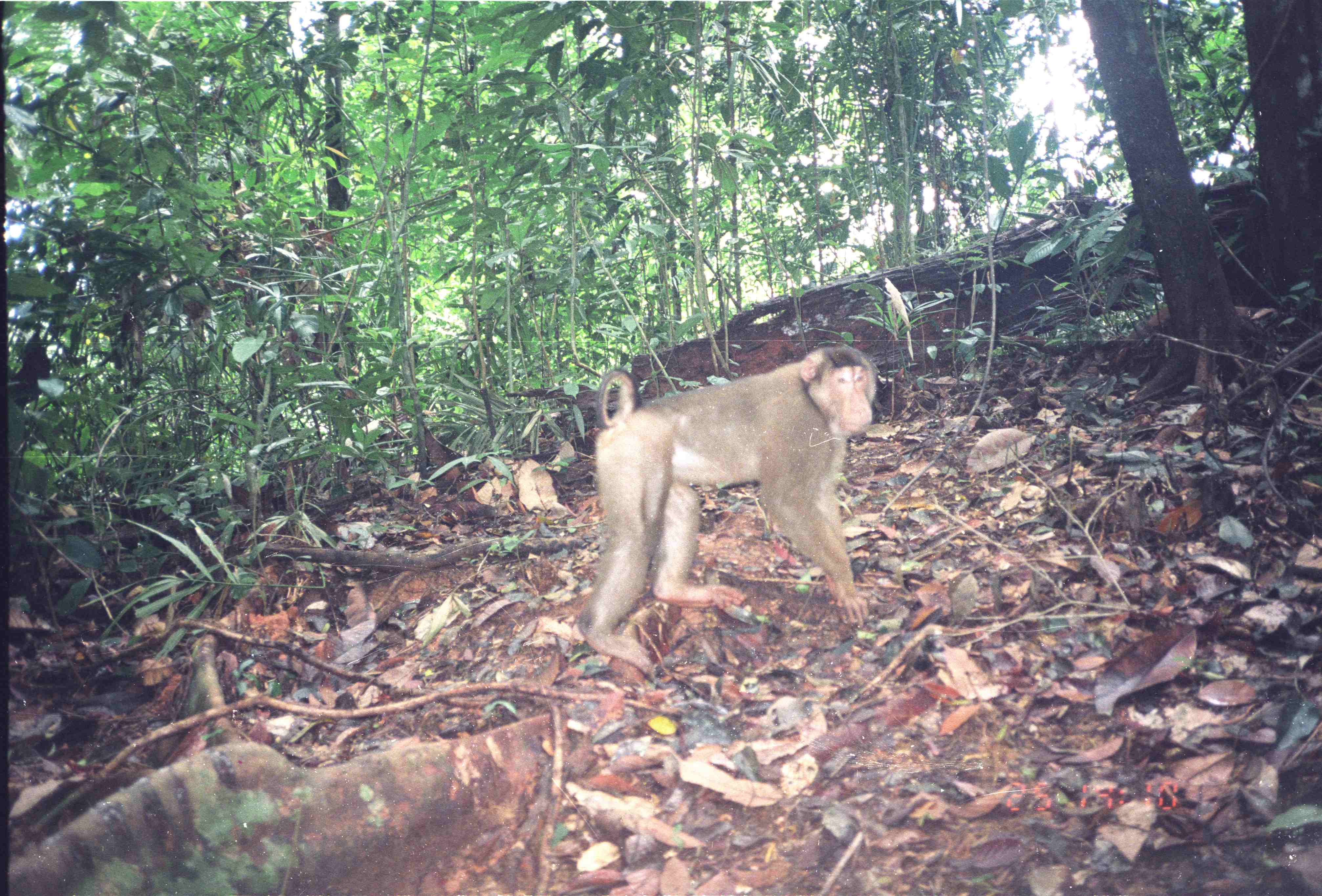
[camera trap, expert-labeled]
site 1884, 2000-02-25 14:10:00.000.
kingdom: Animalia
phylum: Chordata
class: Mammalia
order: Primates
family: Cercopithecidae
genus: Macaca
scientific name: Macaca nemestrina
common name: southern pig-tailed macaque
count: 1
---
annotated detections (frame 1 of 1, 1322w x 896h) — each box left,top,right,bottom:
macaca nemestrina: 577,343,877,681